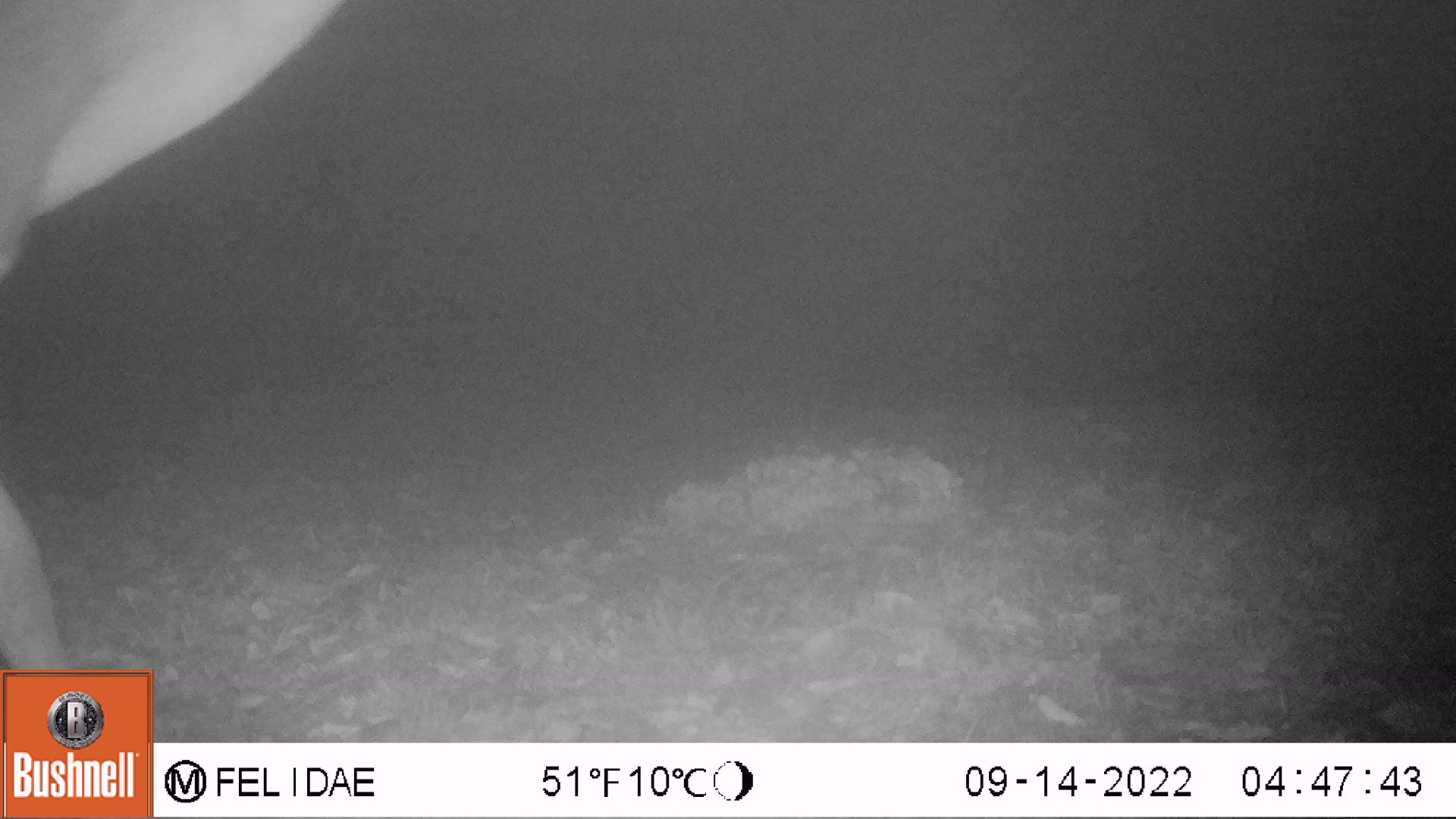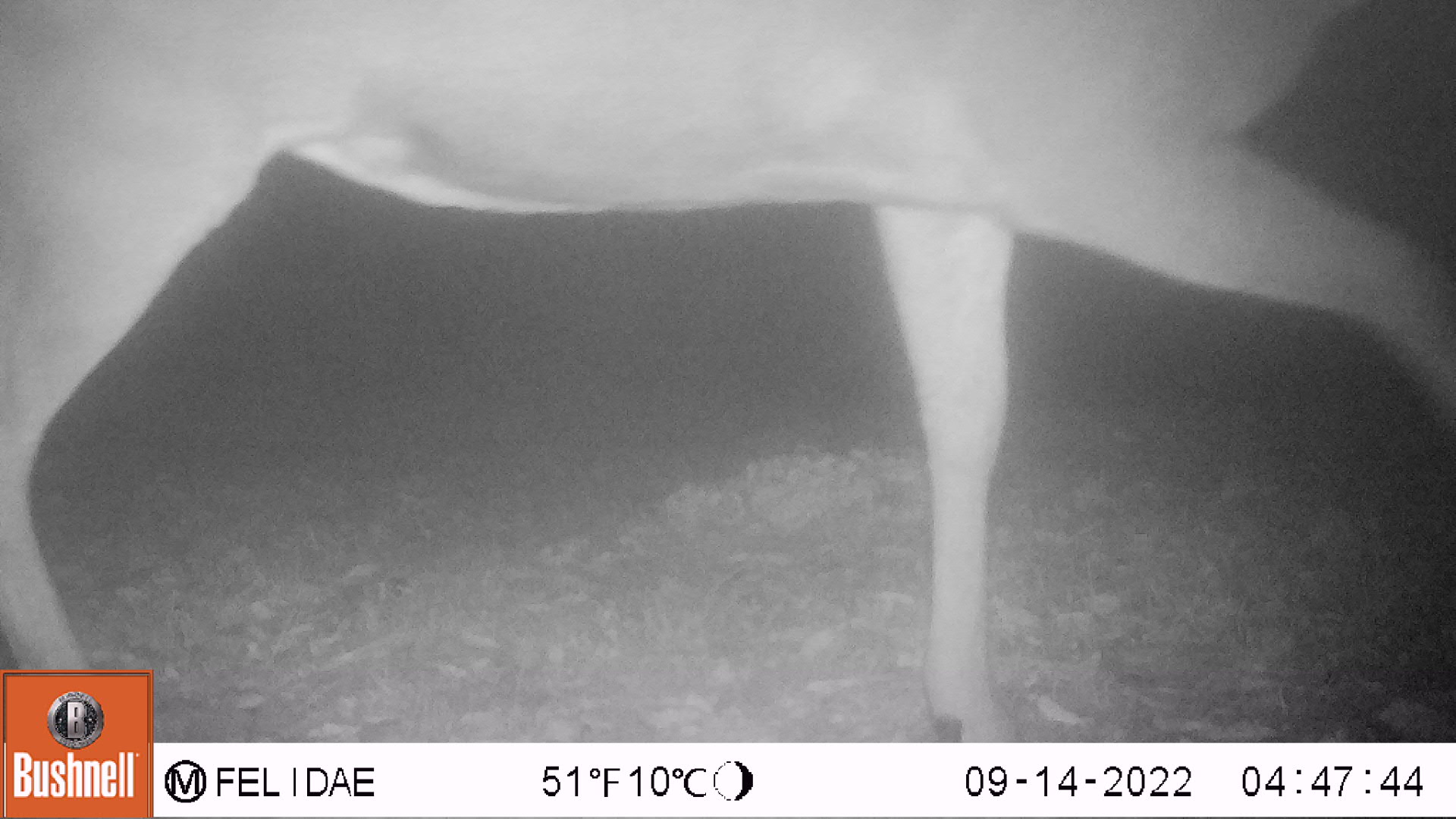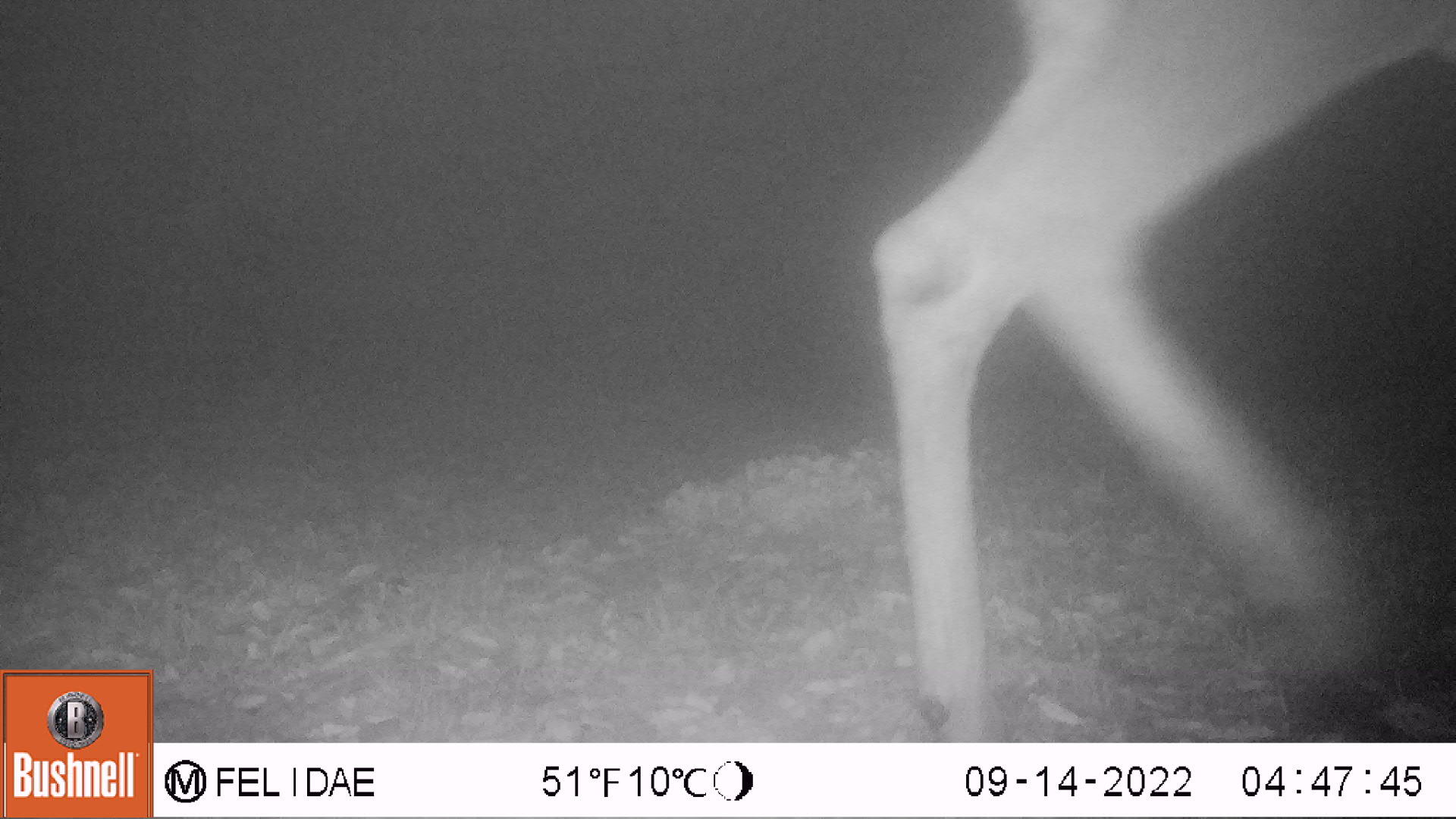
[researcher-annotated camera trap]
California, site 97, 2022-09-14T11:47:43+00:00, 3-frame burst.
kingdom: Animalia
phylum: Chordata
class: Mammalia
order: Artiodactyla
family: Cervidae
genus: Odocoileus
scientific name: Odocoileus hemionus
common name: mule deer